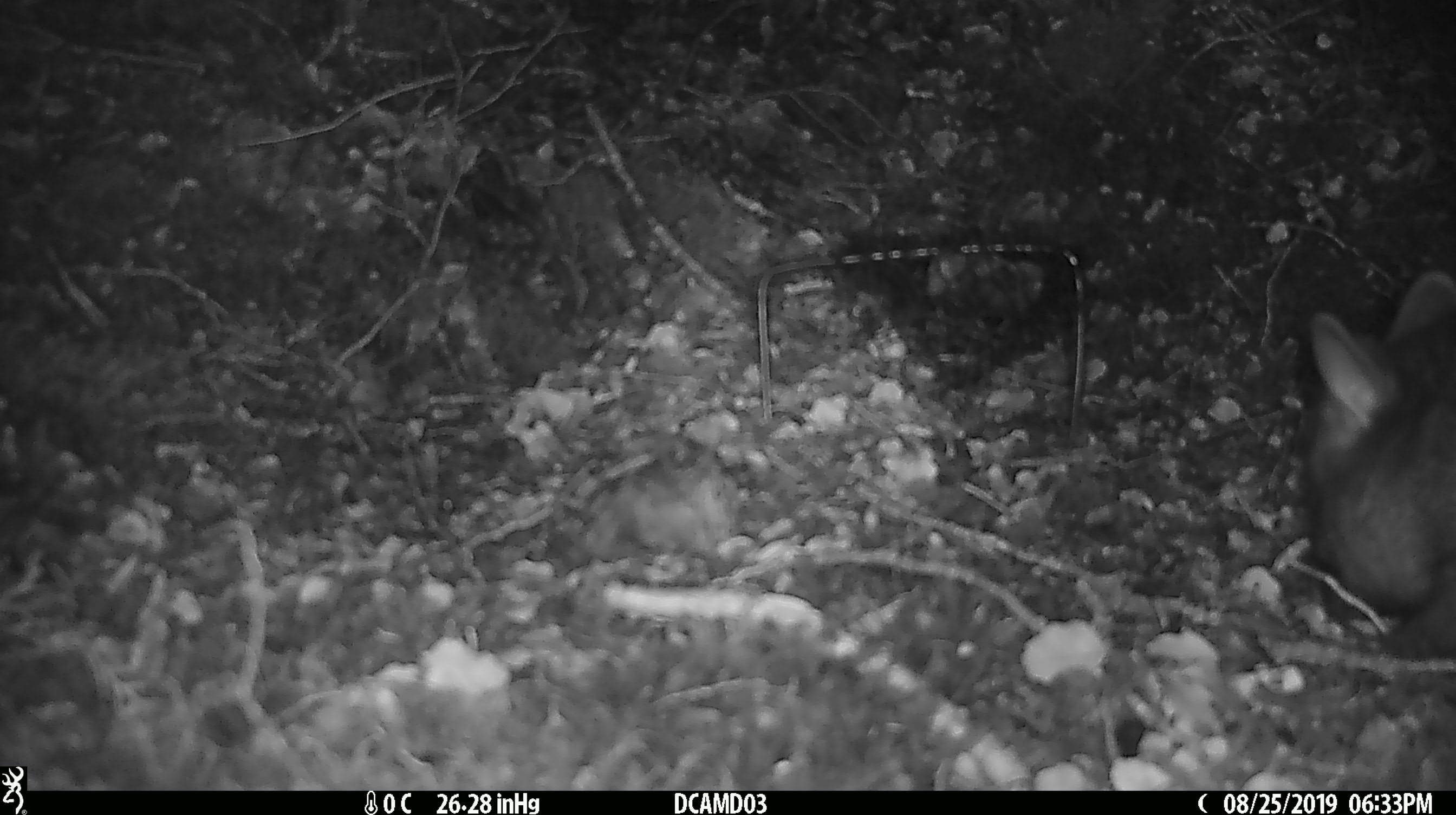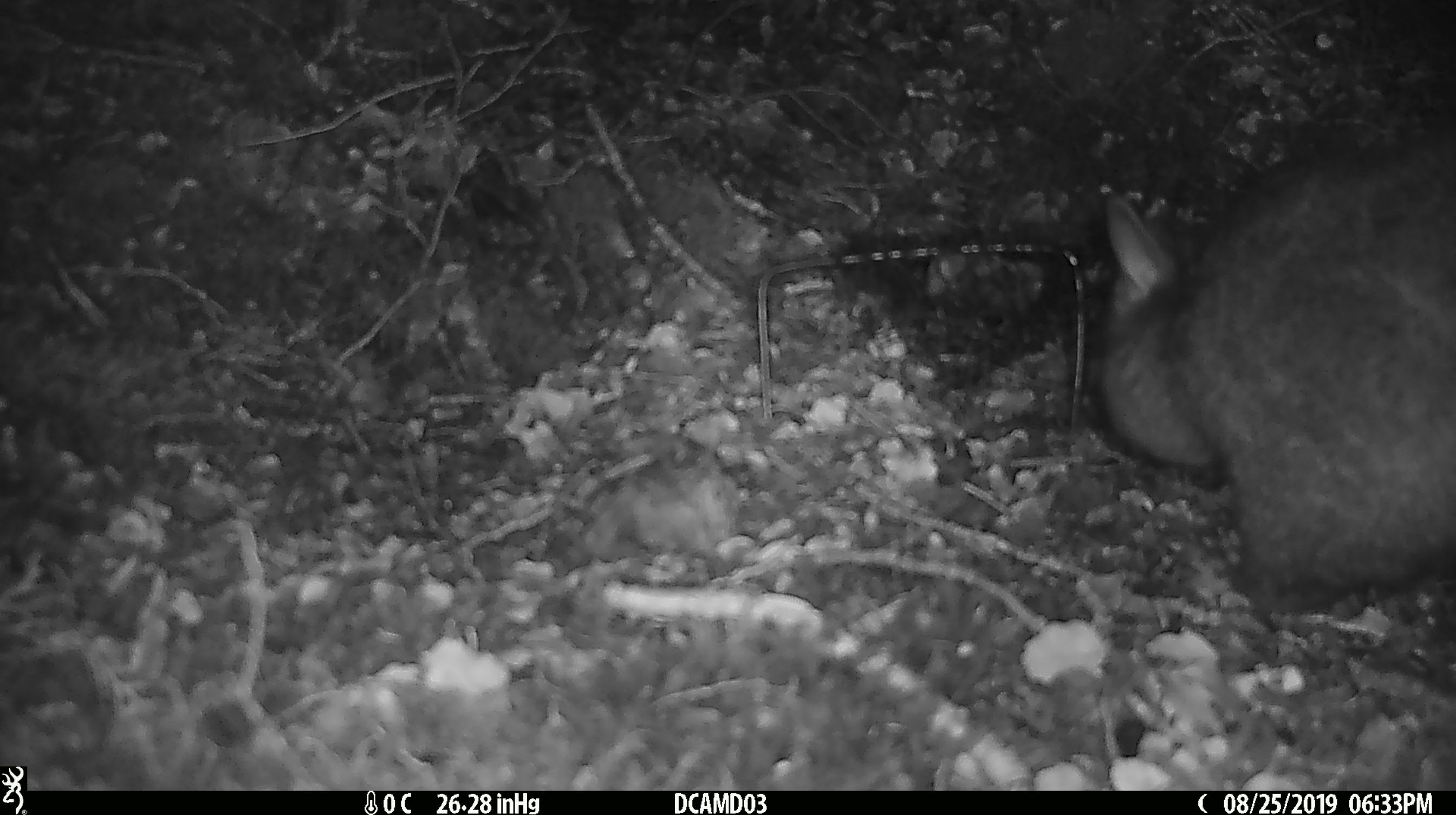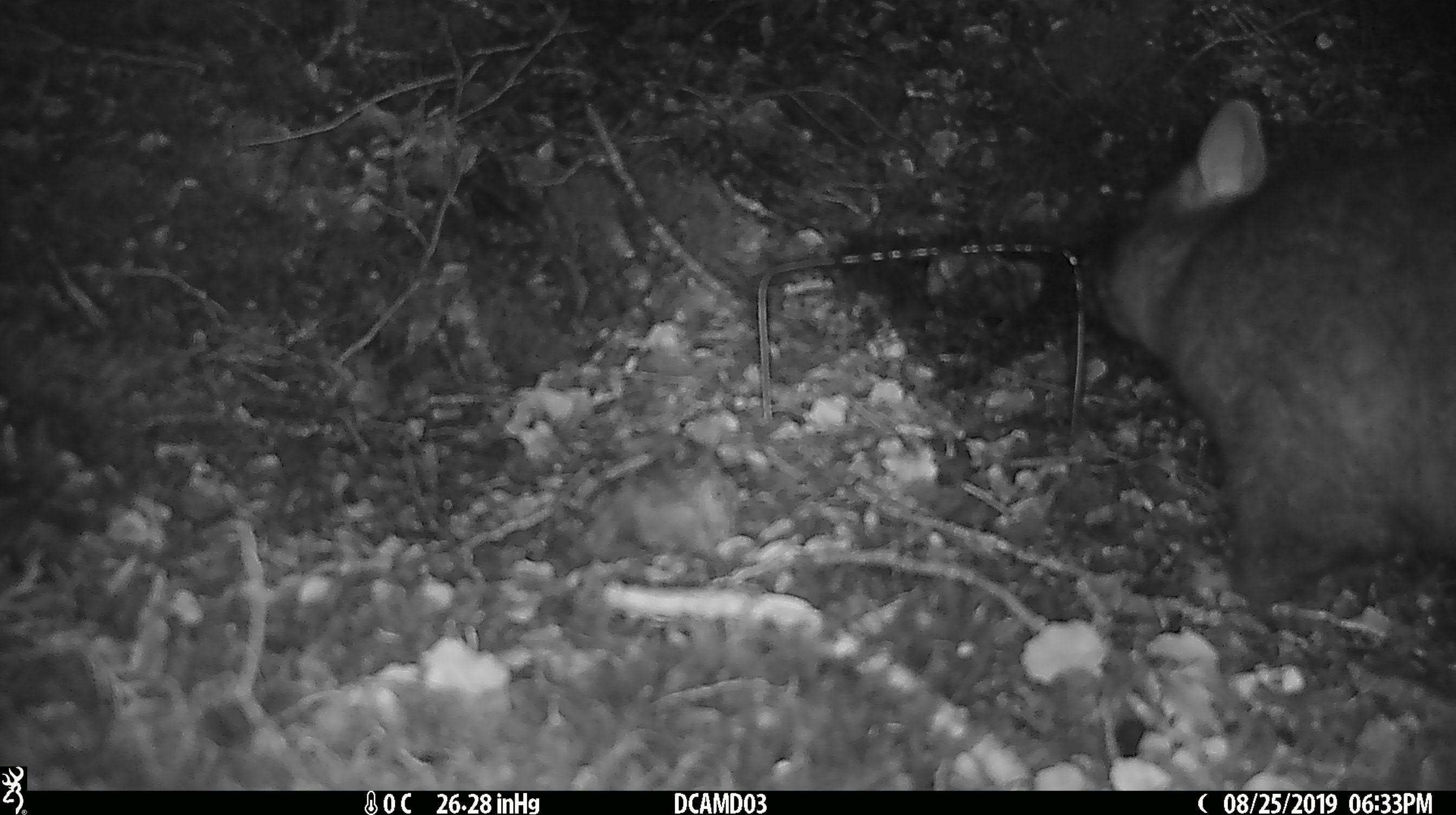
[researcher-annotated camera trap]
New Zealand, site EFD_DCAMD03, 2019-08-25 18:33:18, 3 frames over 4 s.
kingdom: Animalia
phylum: Chordata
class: Mammalia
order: Diprotodontia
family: Phalangeridae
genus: Trichosurus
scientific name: Trichosurus vulpecula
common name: common brushtail possum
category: possum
Possum (common brushtail possum) (Trichosurus vulpecula).